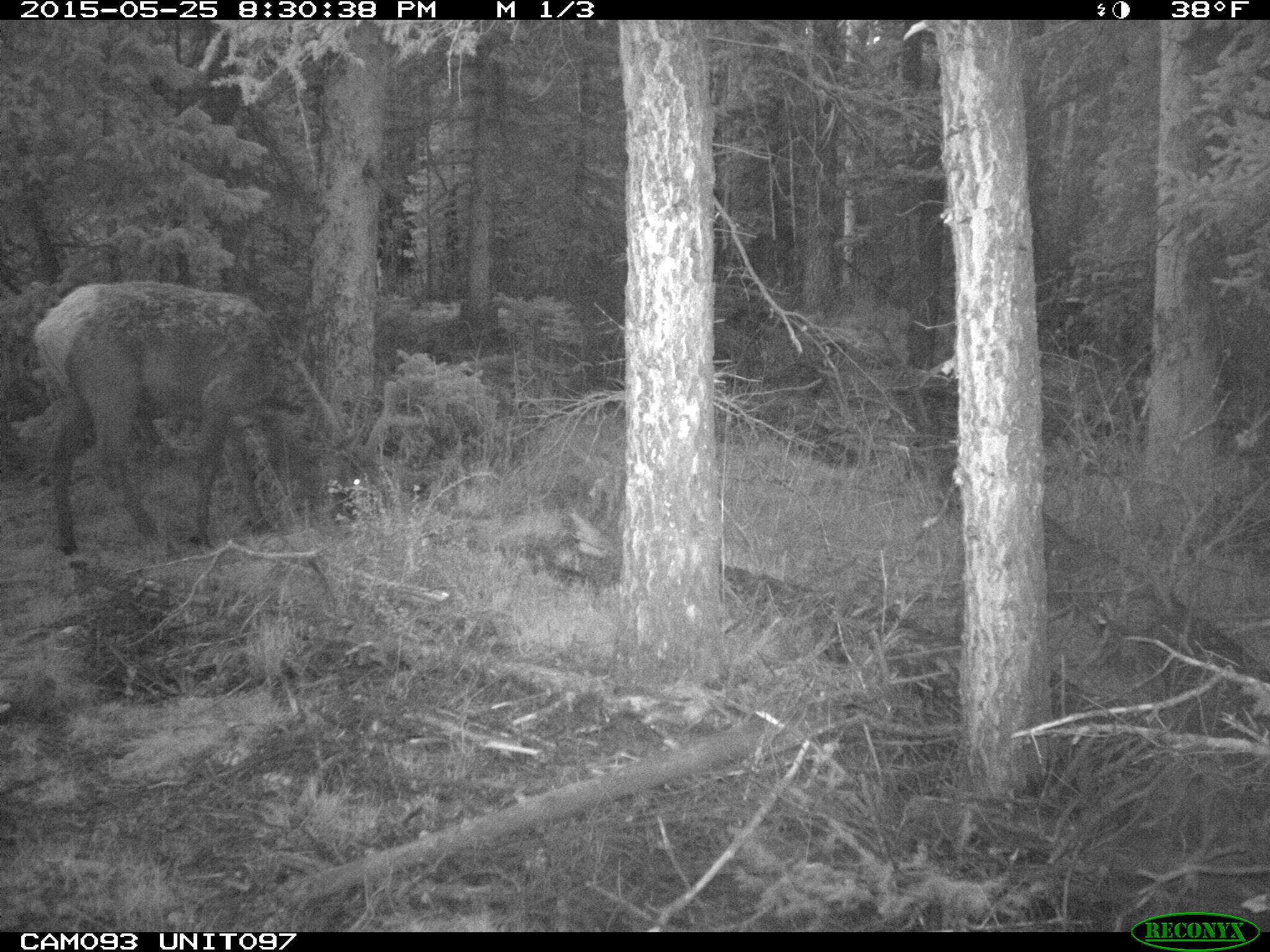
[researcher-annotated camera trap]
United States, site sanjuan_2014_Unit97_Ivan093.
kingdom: Animalia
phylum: Chordata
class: Mammalia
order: Artiodactyla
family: Cervidae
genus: Cervus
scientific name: Cervus elaphus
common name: red deer